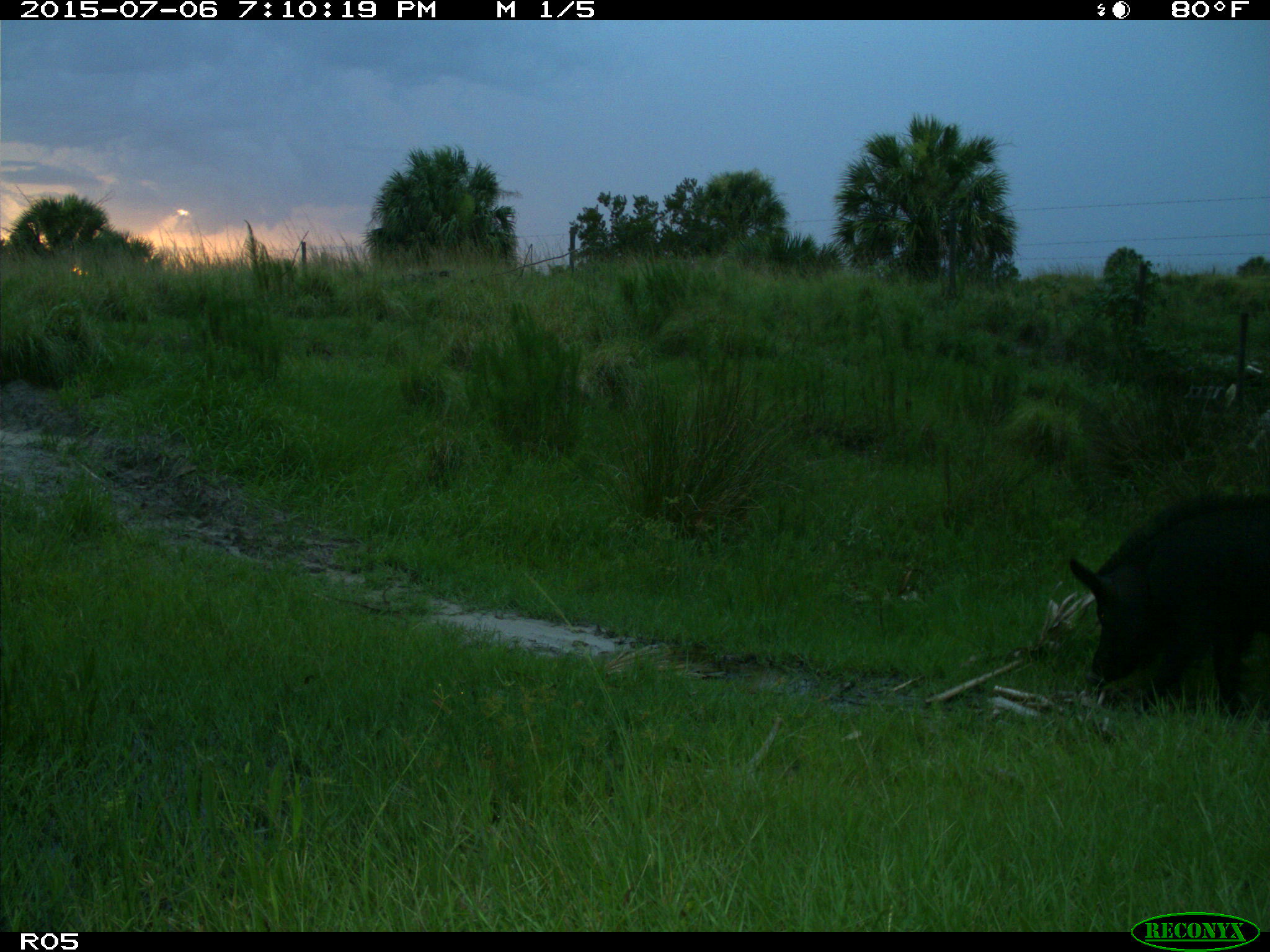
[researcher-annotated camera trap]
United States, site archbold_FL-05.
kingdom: Animalia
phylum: Chordata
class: Mammalia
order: Artiodactyla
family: Suidae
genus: Sus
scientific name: Sus scrofa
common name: wild boar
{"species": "Sus scrofa (wild boar)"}